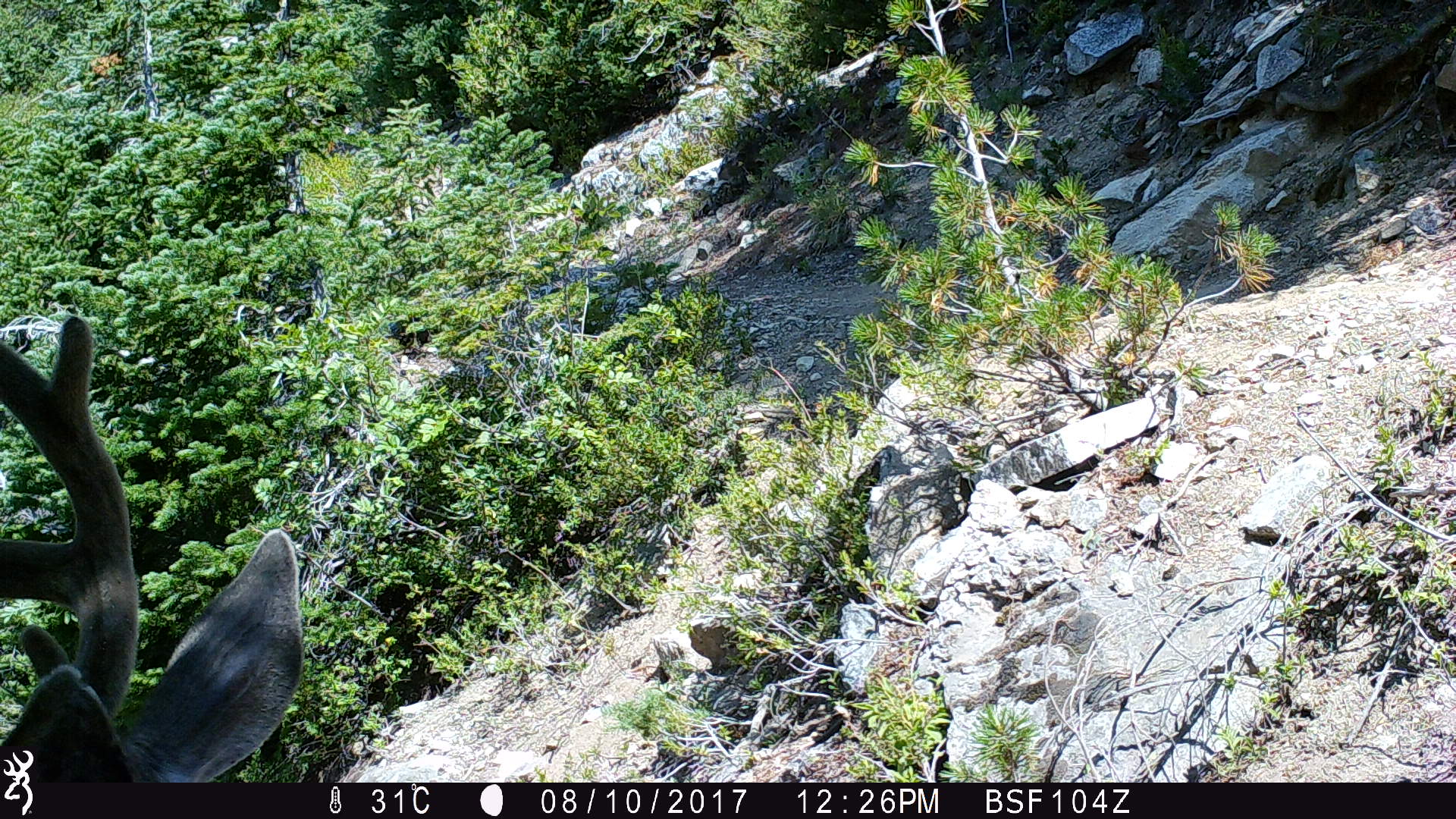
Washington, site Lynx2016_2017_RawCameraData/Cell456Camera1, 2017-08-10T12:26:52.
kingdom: Animalia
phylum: Chordata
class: Mammalia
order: Artiodactyla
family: Cervidae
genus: Odocoileus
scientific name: Odocoileus hemionus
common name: mule deer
Odocoileus hemionus (mule deer). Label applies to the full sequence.